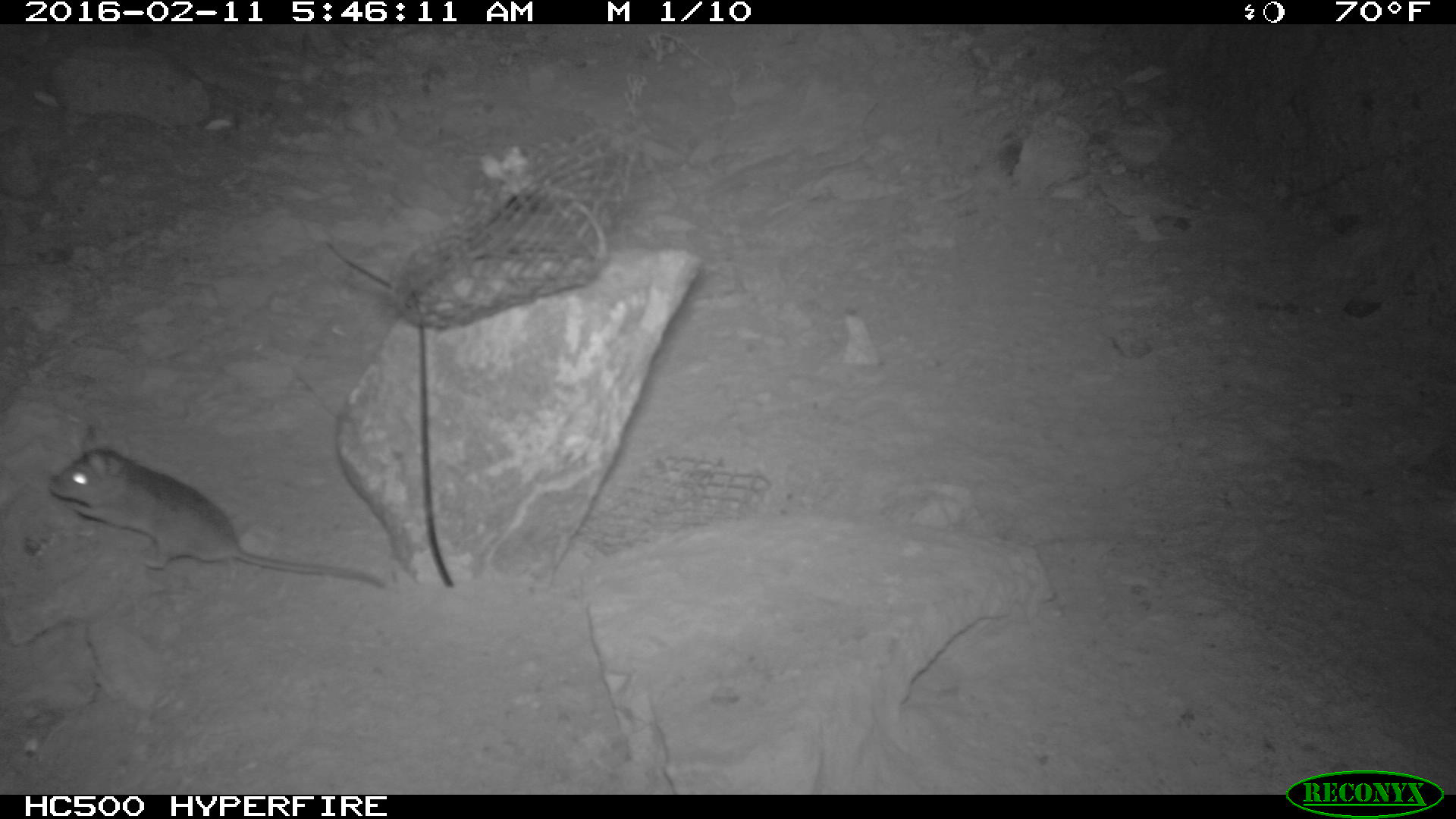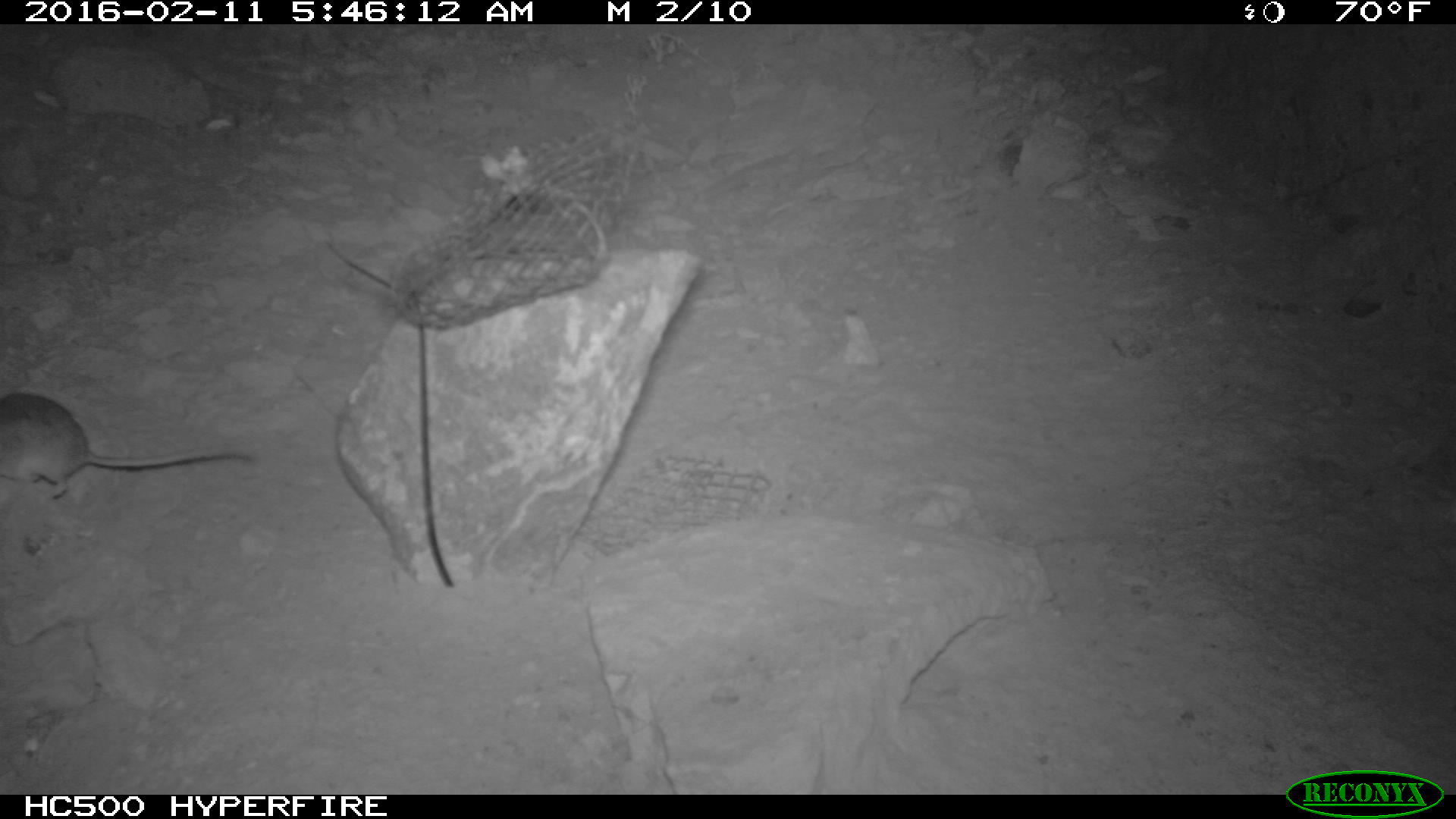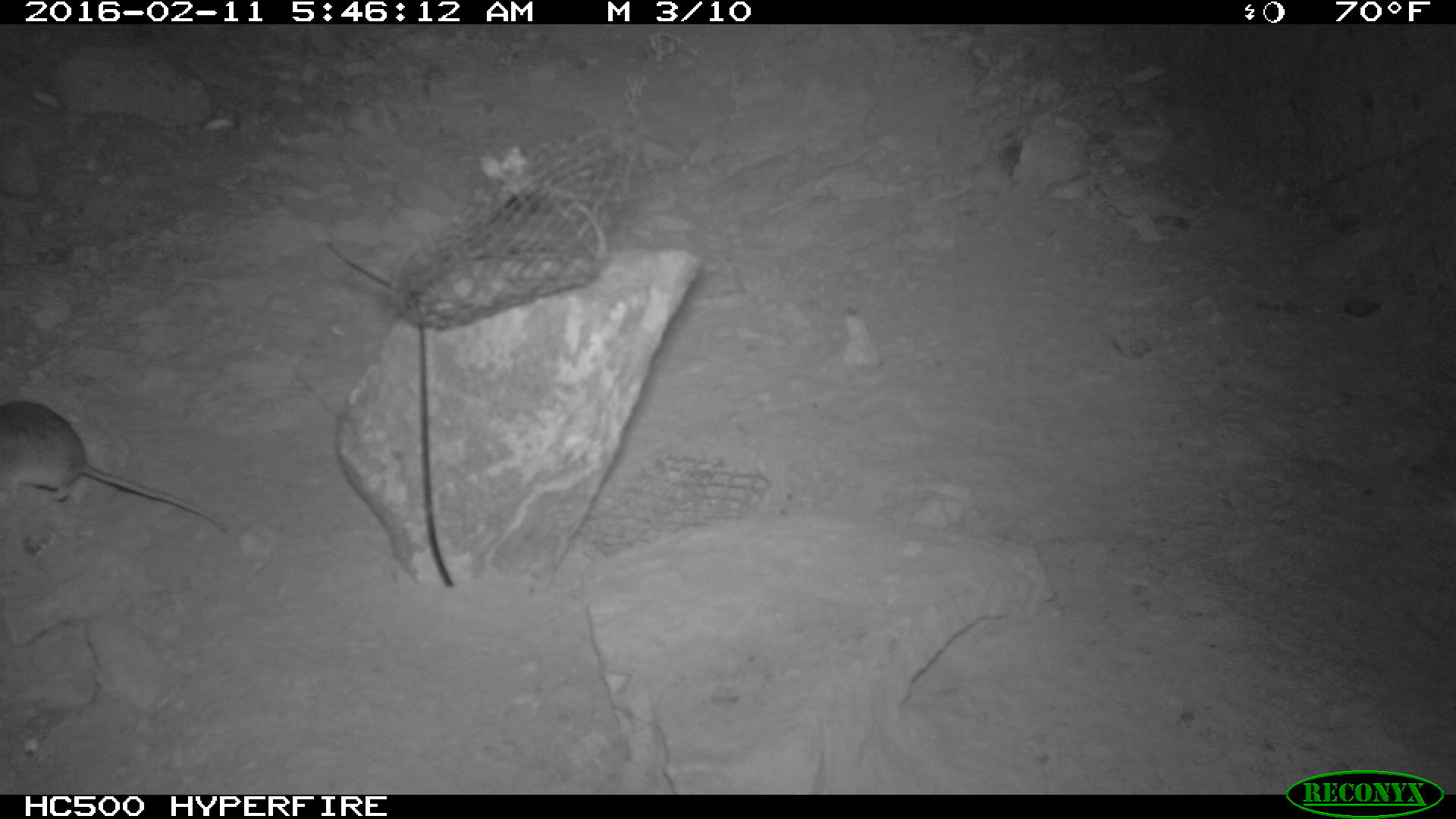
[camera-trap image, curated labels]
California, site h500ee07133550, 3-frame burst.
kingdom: Animalia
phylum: Chordata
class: Mammalia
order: Rodentia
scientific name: Rodentia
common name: rodent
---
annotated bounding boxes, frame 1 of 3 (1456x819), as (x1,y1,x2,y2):
rodent: (48,425,384,588)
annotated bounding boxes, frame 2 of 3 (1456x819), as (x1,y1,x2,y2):
rodent: (0,391,256,497)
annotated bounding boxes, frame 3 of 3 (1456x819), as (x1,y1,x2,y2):
rodent: (0,399,216,522)